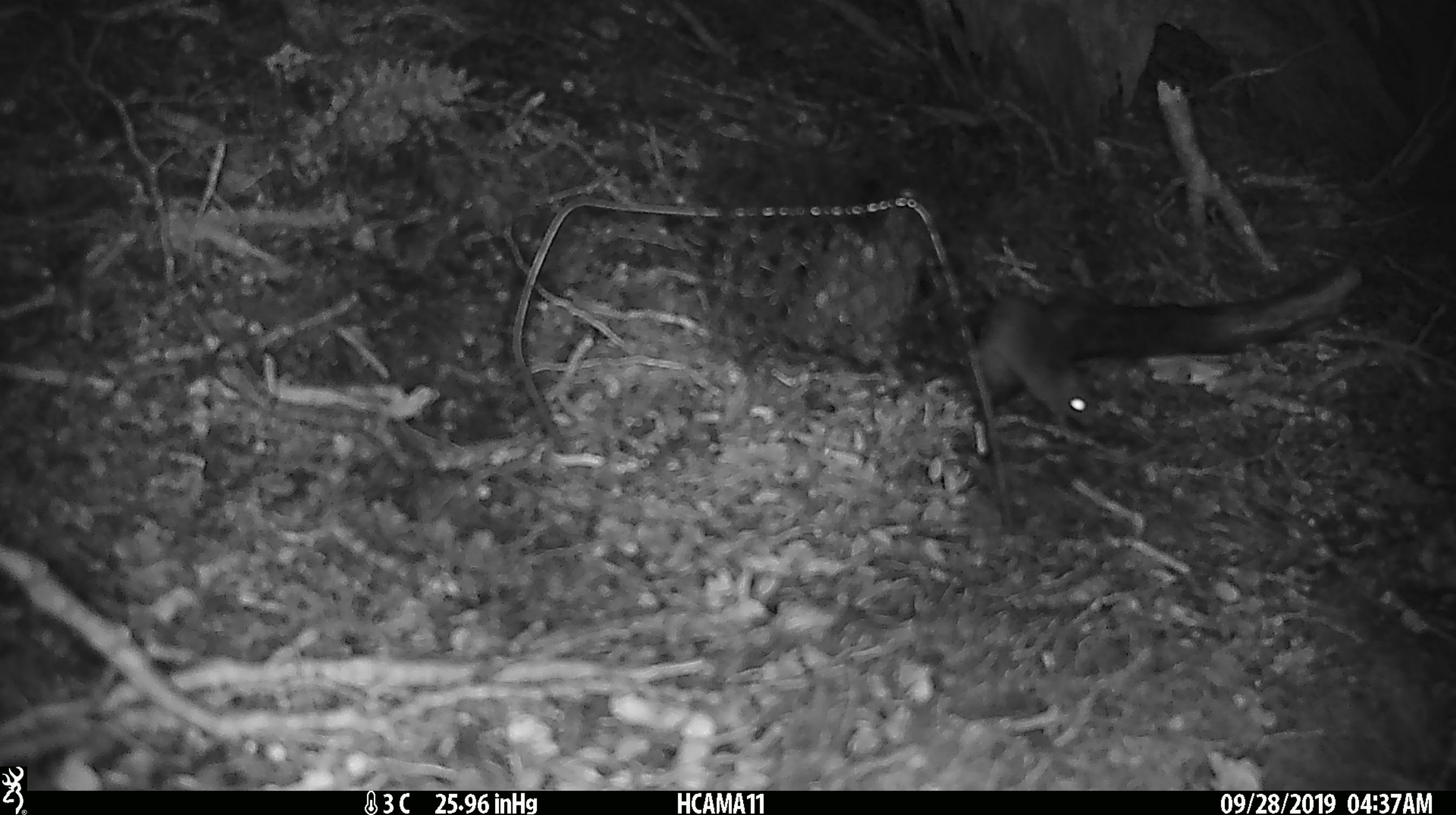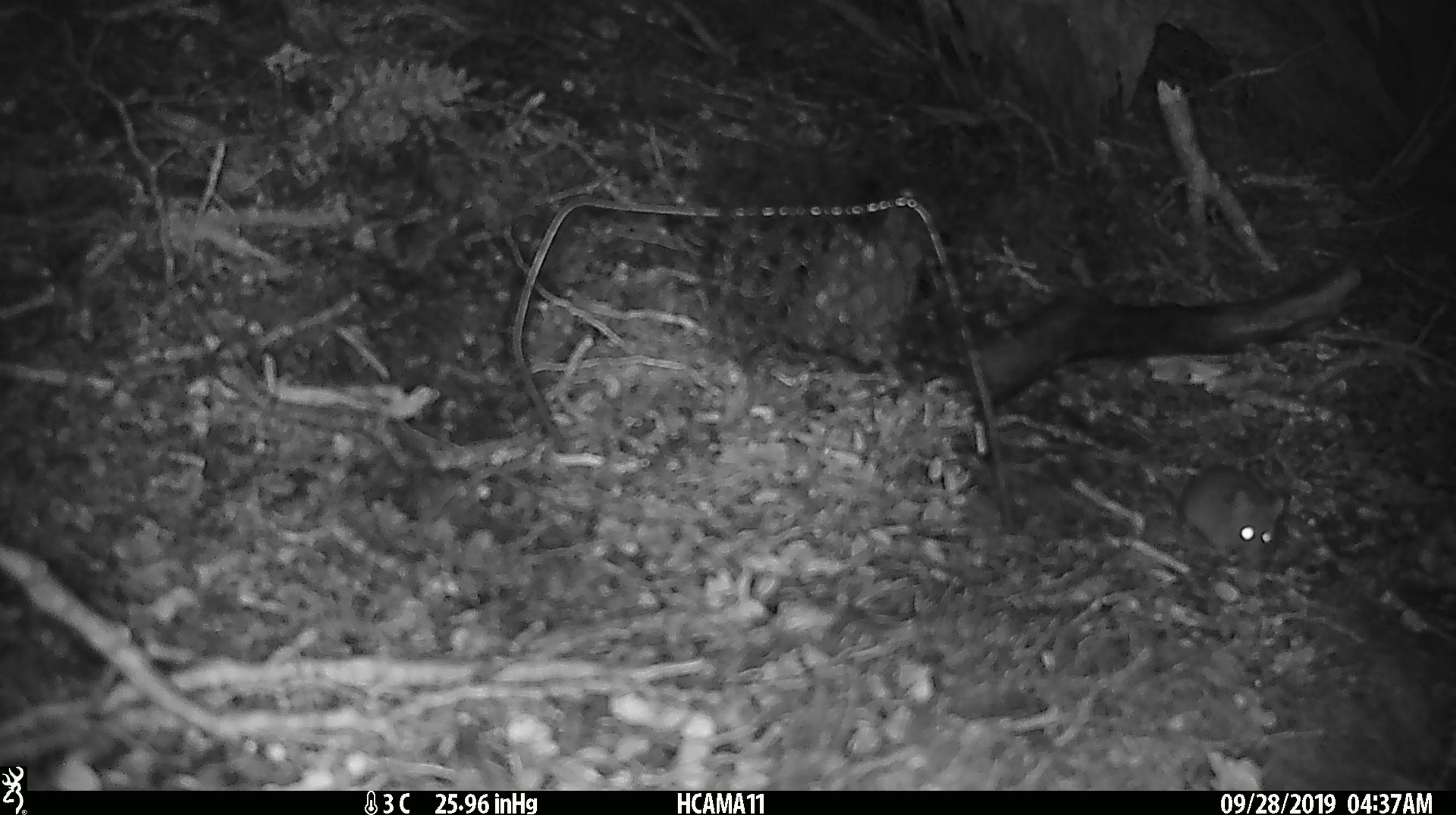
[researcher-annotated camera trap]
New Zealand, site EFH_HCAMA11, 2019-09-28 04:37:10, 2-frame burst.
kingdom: Animalia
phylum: Chordata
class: Mammalia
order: Rodentia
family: Muridae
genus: Mus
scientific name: Mus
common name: mouse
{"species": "mouse (Mus)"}